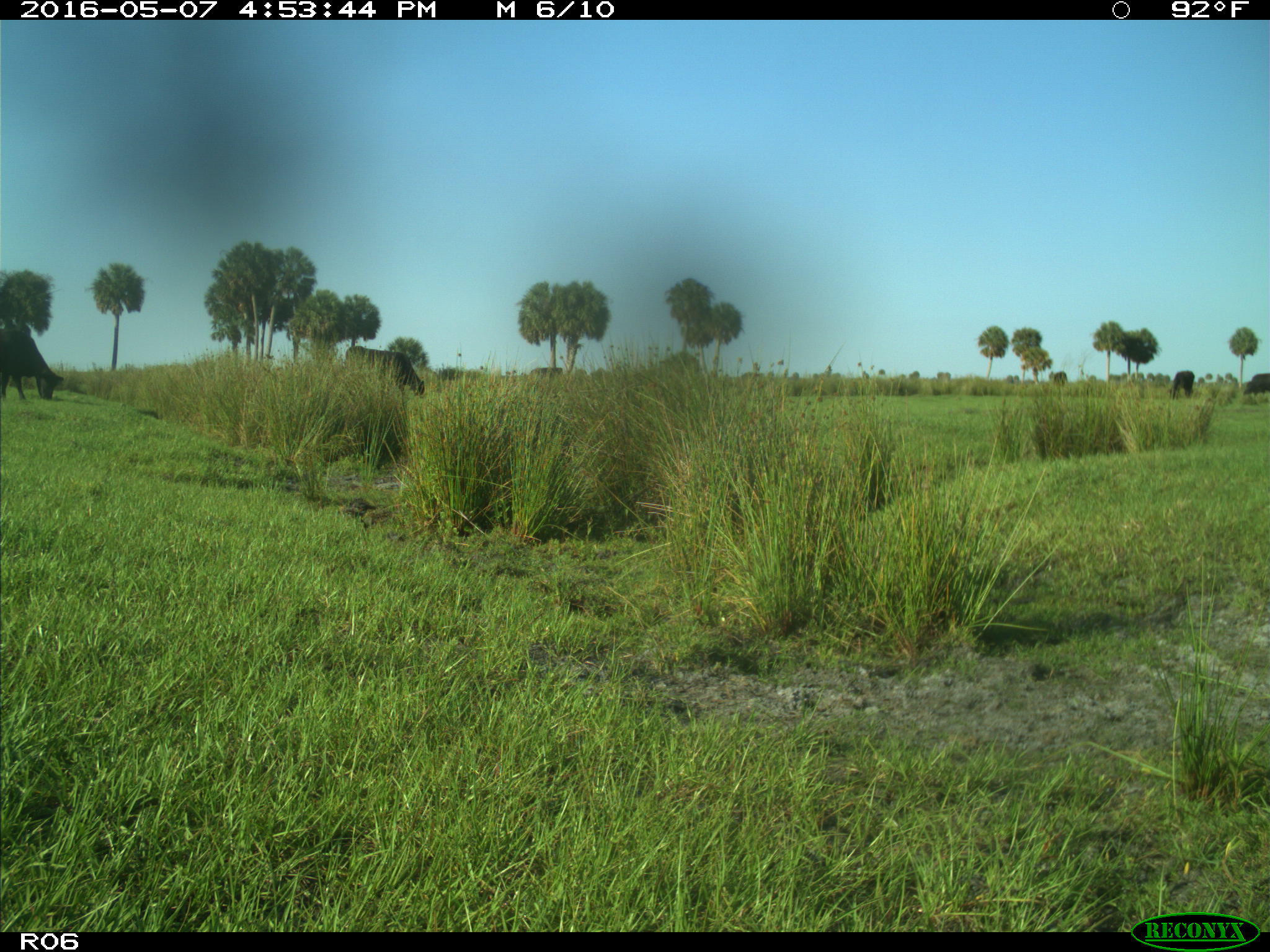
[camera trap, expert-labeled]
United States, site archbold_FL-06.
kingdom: Animalia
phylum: Chordata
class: Mammalia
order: Artiodactyla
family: Bovidae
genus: Bos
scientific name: Bos taurus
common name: domestic cow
Bos taurus (domestic cow).